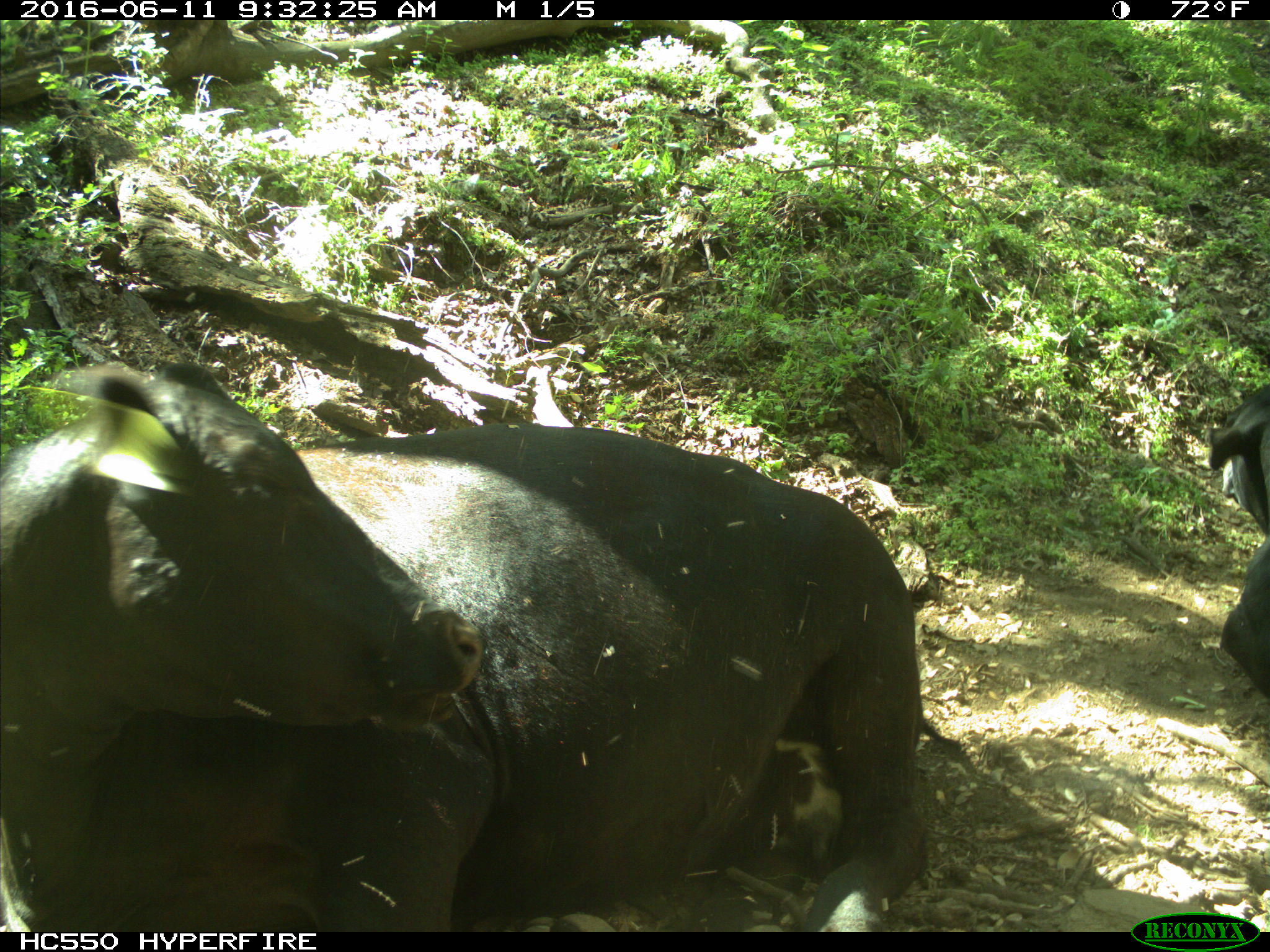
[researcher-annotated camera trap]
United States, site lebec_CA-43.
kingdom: Animalia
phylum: Chordata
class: Mammalia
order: Artiodactyla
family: Bovidae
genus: Bos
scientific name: Bos taurus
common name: domestic cow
Bos taurus (domestic cow).